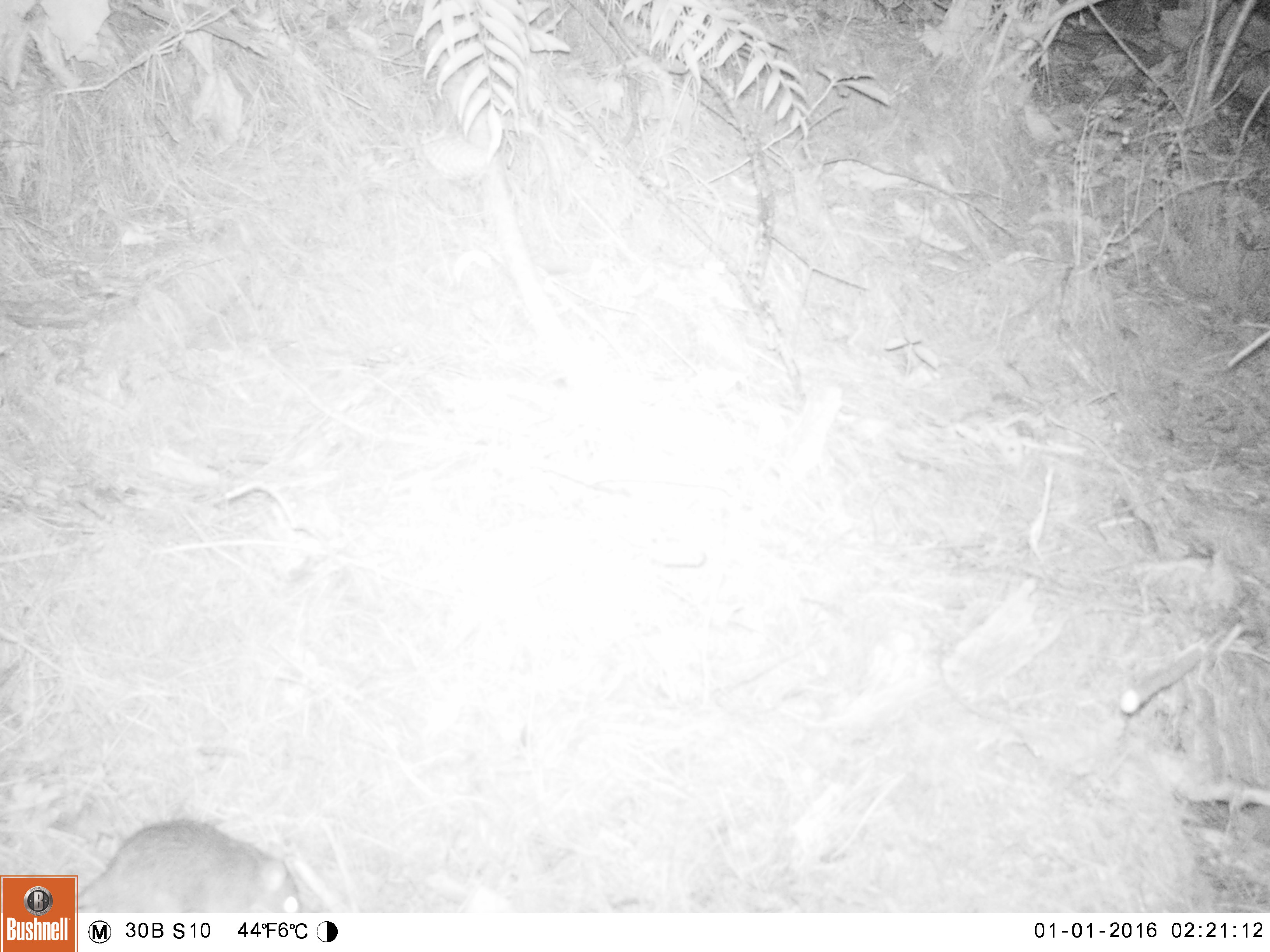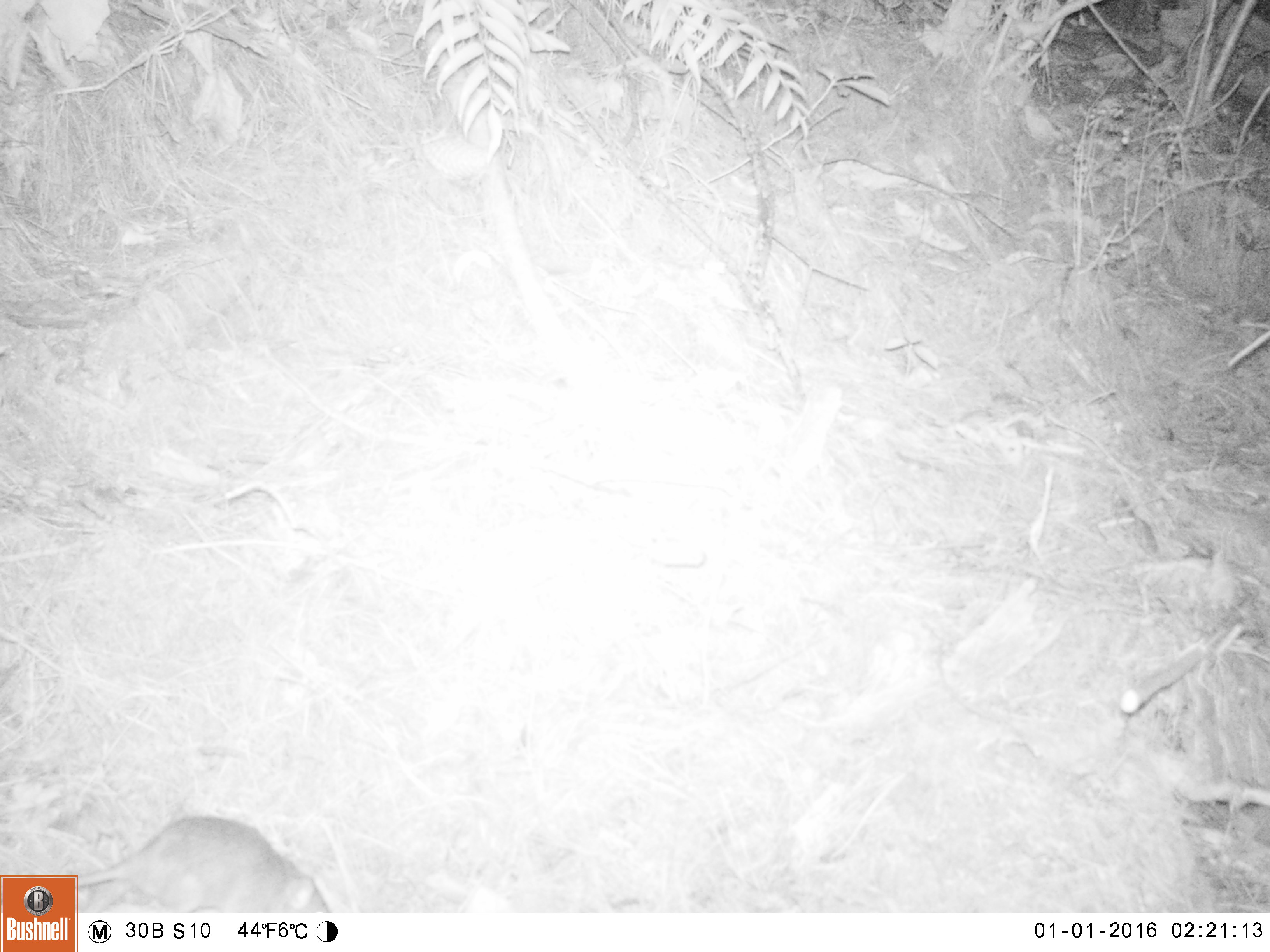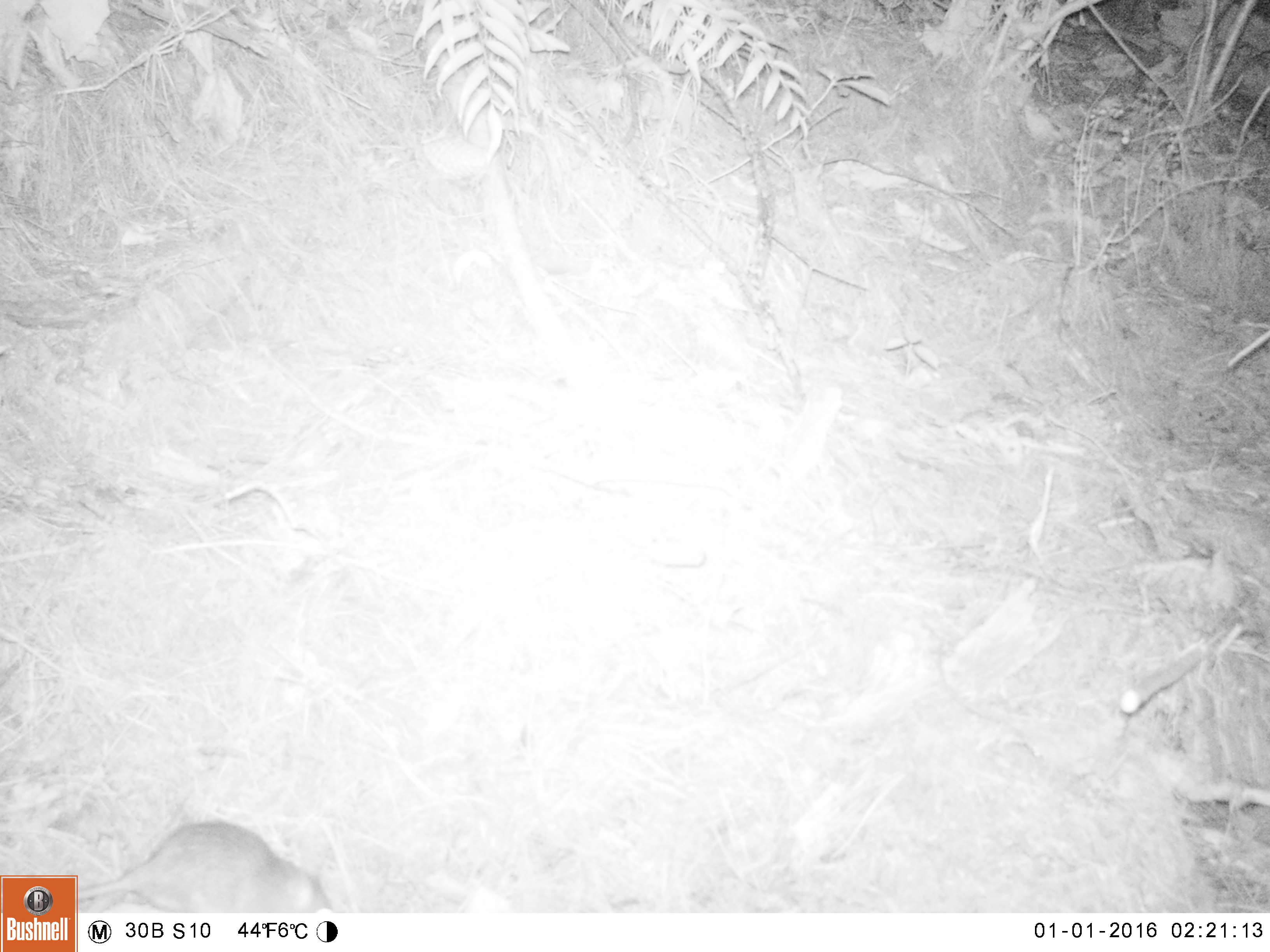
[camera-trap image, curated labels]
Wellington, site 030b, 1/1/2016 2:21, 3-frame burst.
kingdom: Animalia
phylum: Chordata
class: Mammalia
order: Rodentia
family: Muridae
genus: Rattus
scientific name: Rattus norvegicus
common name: norway rat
Norway rat (Rattus norvegicus).